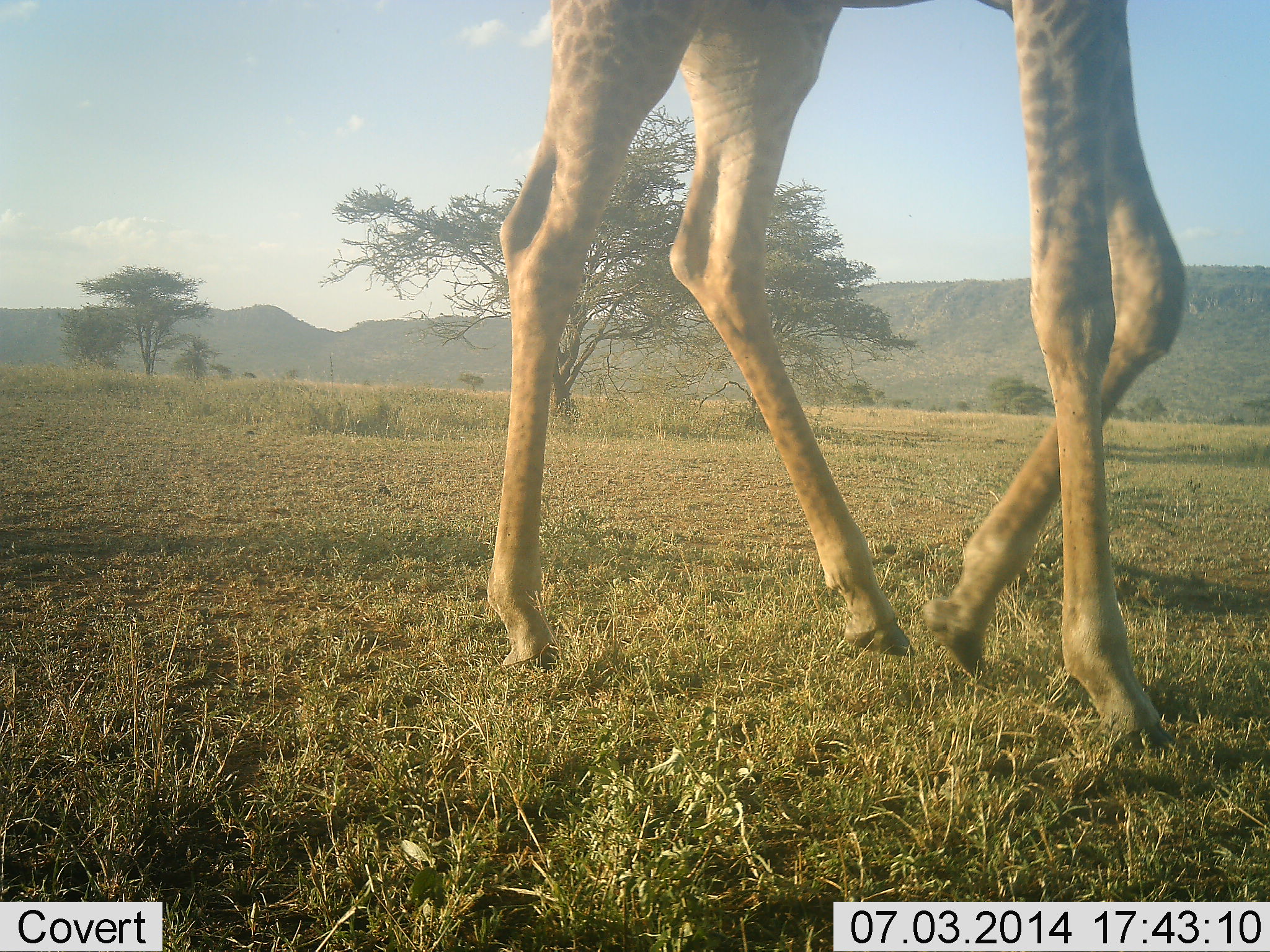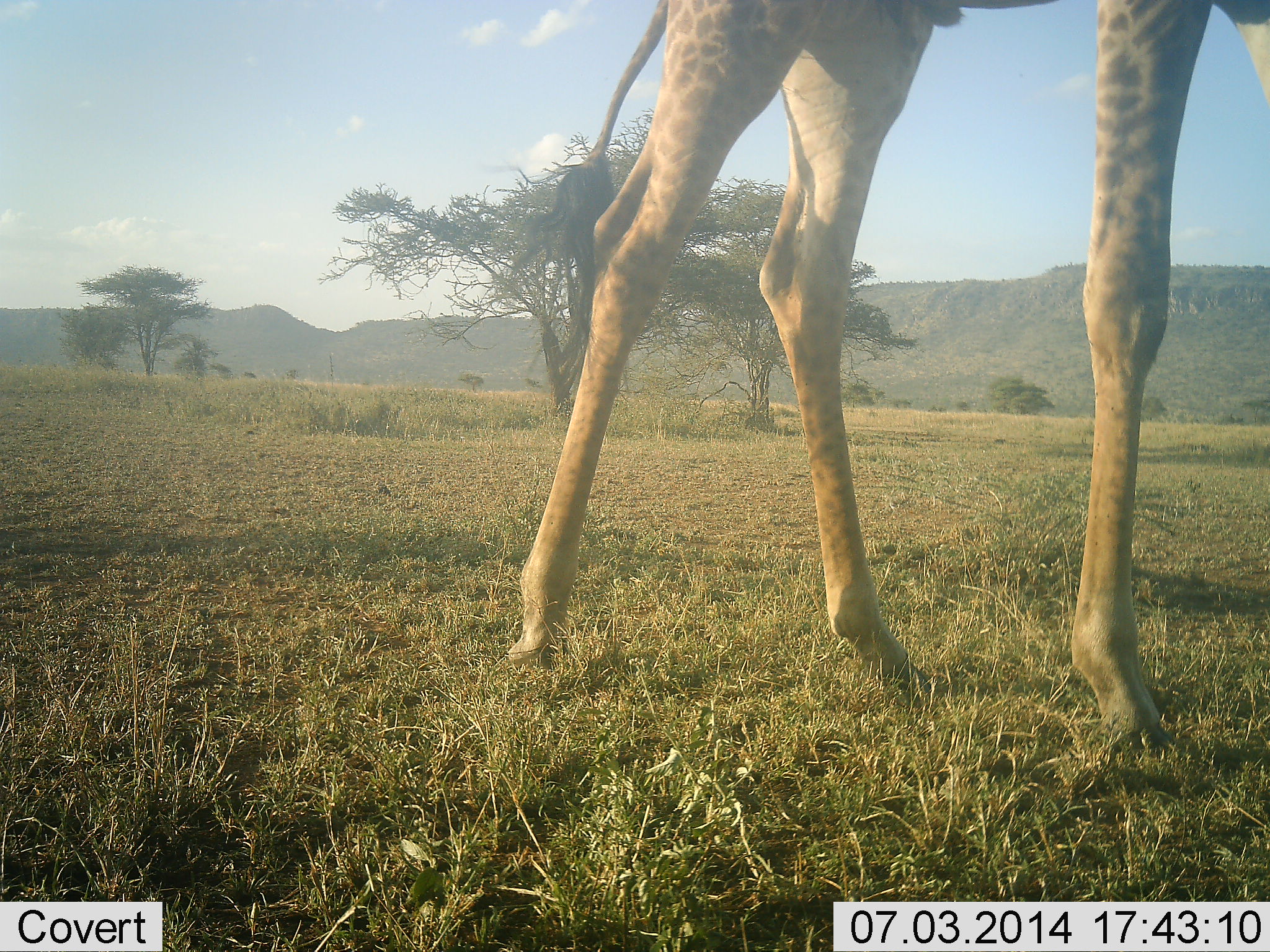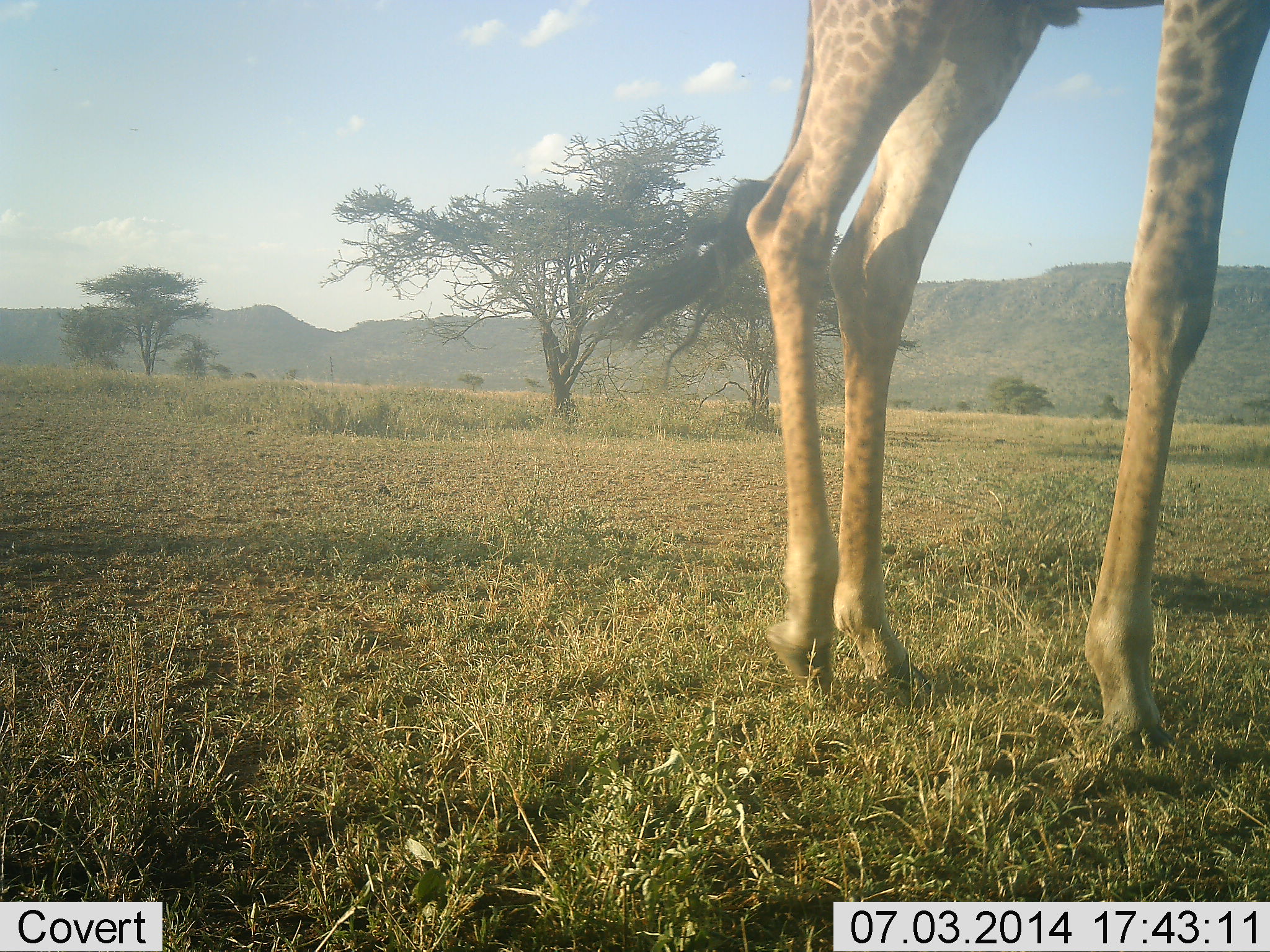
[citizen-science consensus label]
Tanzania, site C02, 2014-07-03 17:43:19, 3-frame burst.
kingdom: Animalia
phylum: Chordata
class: Mammalia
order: Artiodactyla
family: Giraffidae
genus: Giraffa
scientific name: Giraffa camelopardalis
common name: giraffe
Giraffe (Giraffa camelopardalis), count 1. Behavior (volunteer vote fractions): standing 8%, resting 0%, moving 92%, interacting 0%. Young present (vote fraction): 0%. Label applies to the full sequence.